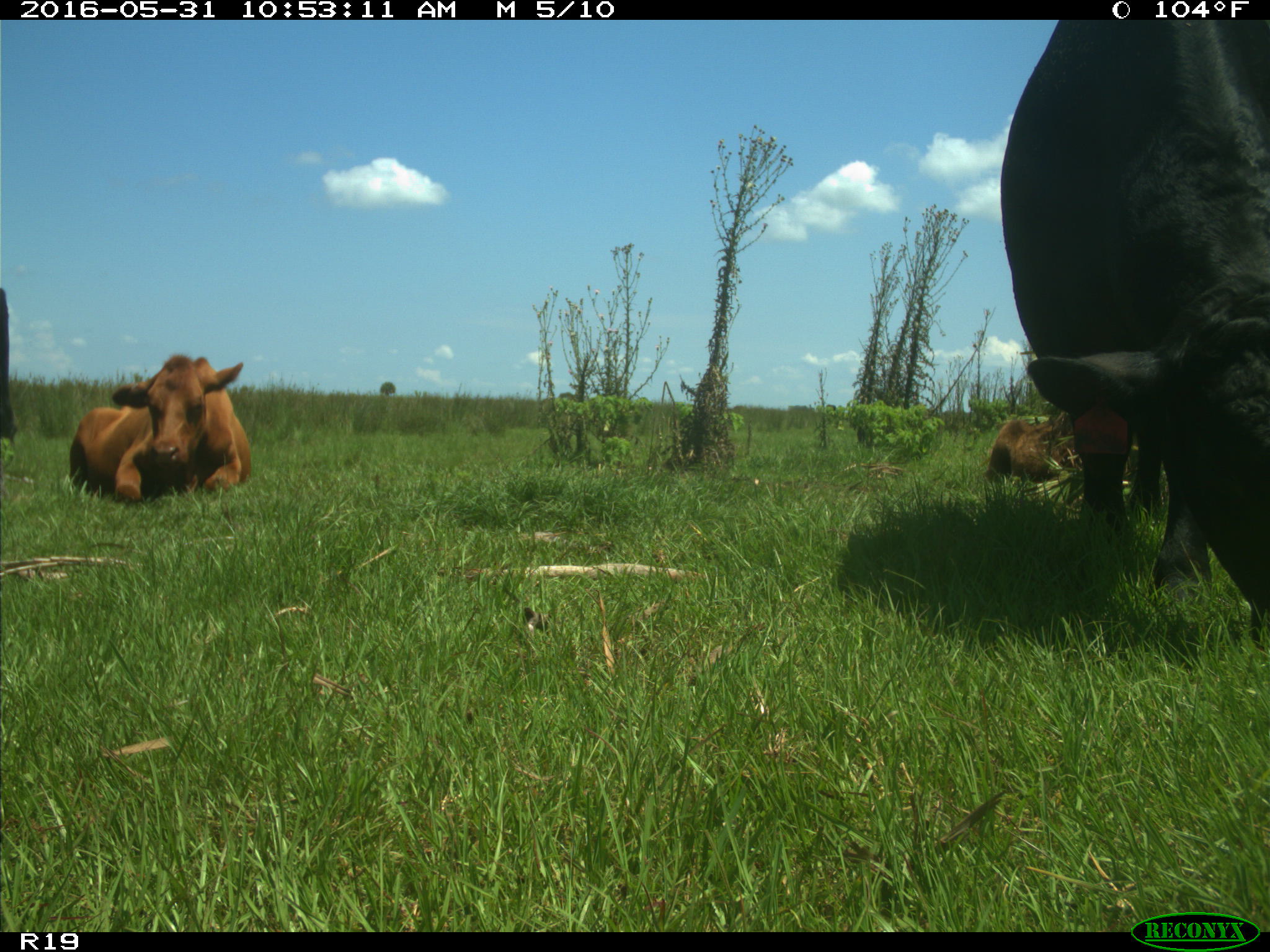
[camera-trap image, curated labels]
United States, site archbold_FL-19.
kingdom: Animalia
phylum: Chordata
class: Mammalia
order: Artiodactyla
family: Bovidae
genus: Bos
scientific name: Bos taurus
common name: domestic cow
Bos taurus (domestic cow).